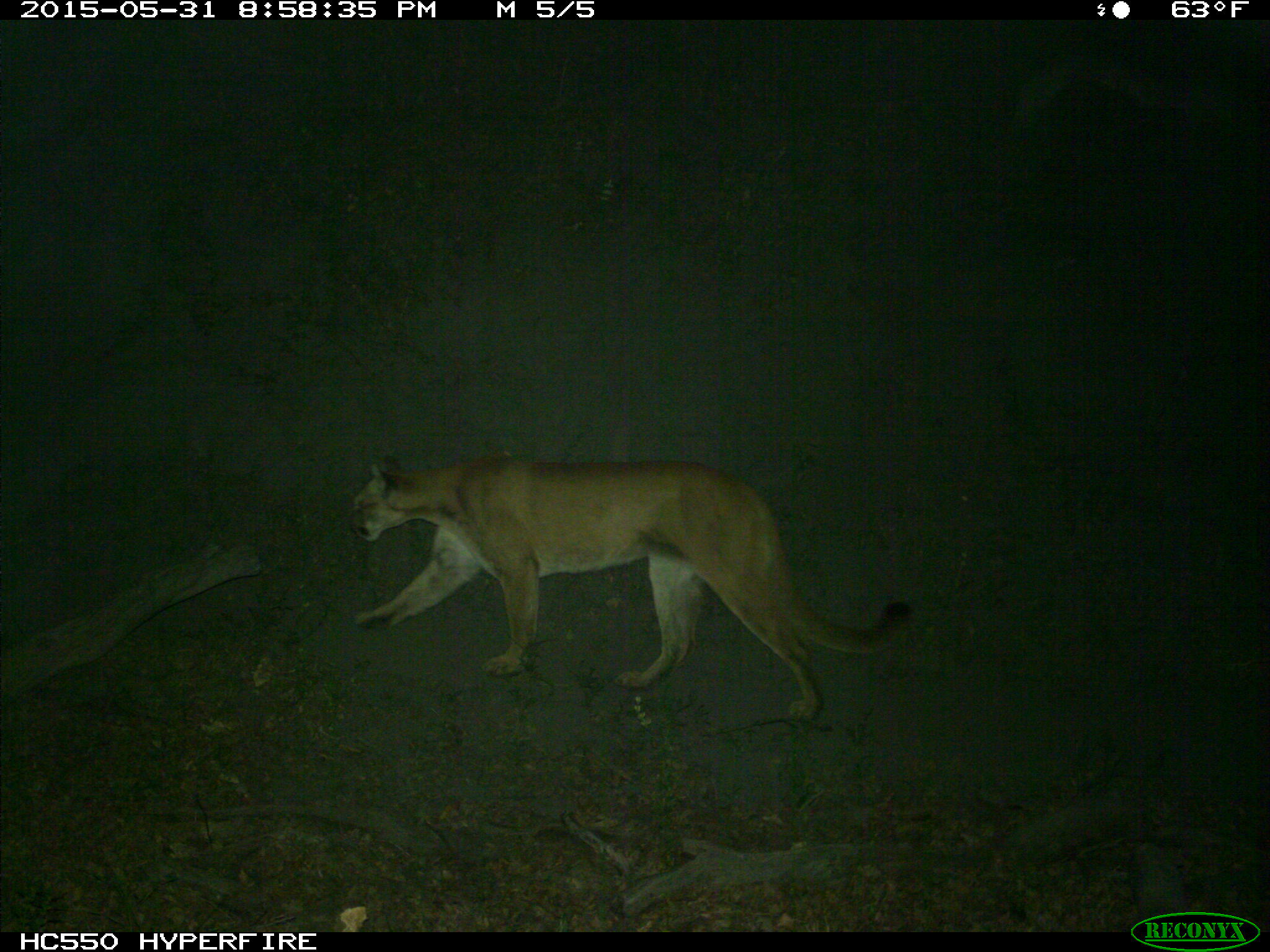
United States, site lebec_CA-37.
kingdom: Animalia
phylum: Chordata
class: Mammalia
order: Carnivora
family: Felidae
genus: Puma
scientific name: Puma concolor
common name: mountain lion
Puma concolor (mountain lion).